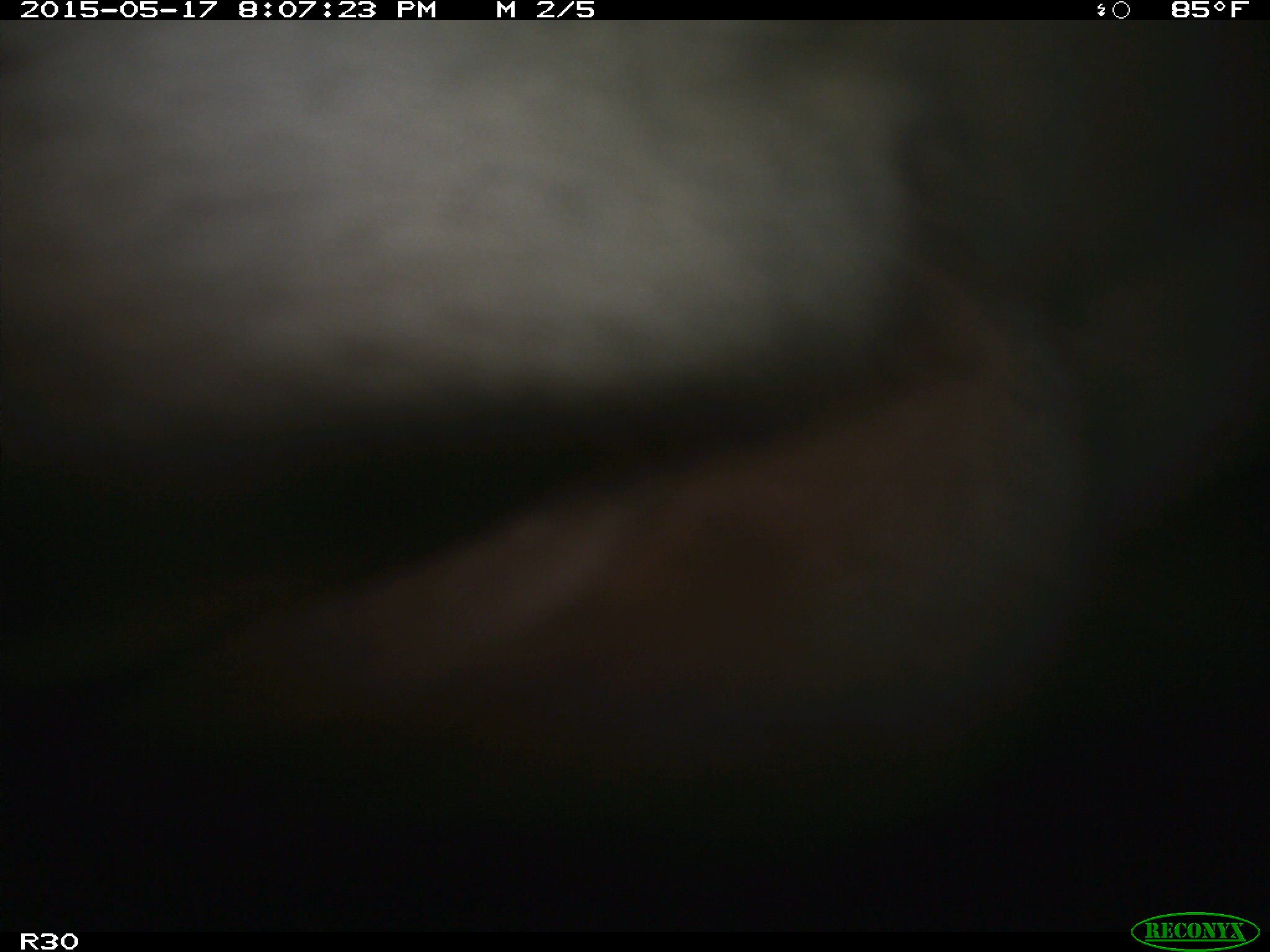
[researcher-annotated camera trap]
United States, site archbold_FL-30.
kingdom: Animalia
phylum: Chordata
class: Mammalia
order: Artiodactyla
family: Bovidae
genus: Bos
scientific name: Bos taurus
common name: domestic cow